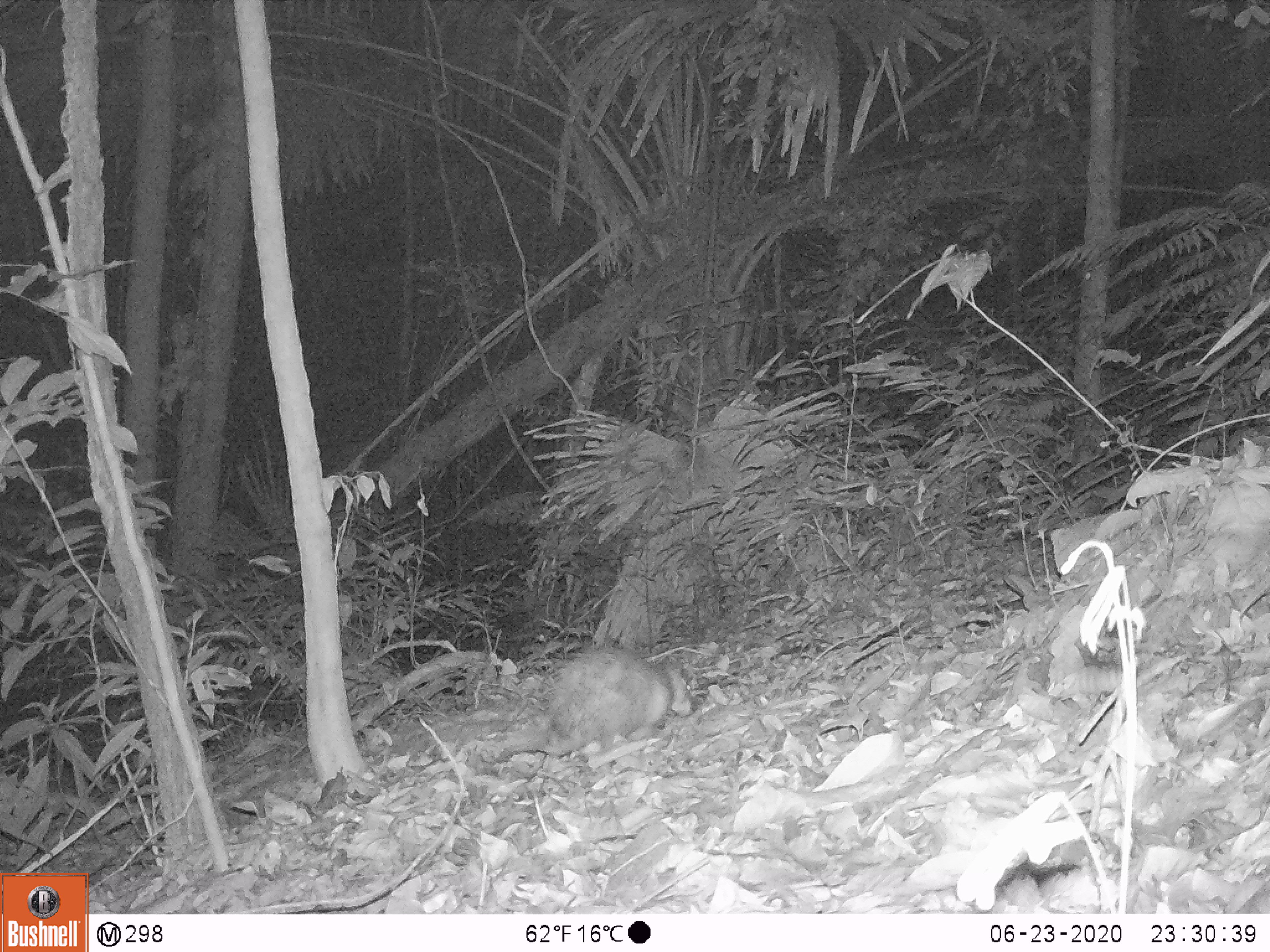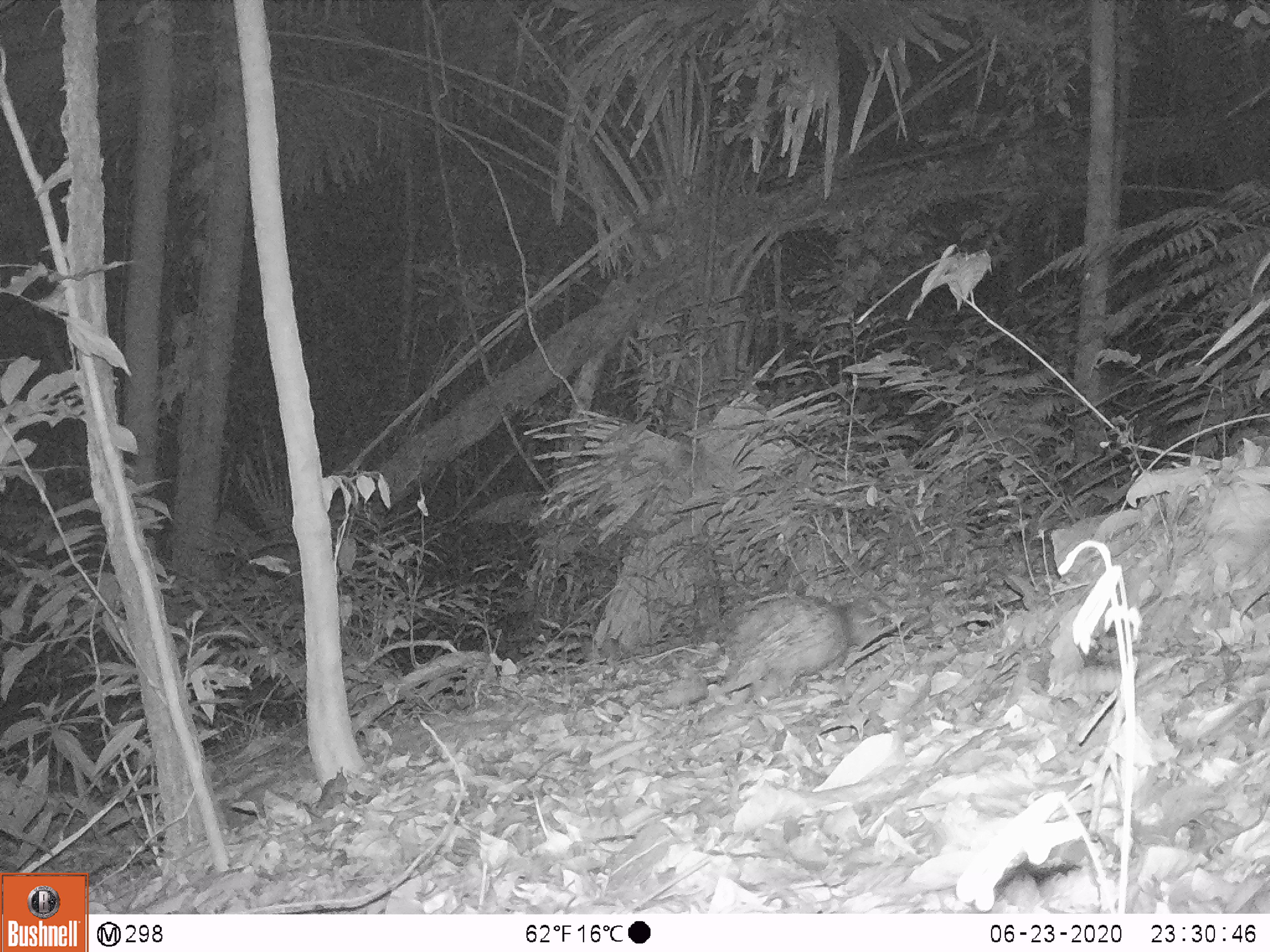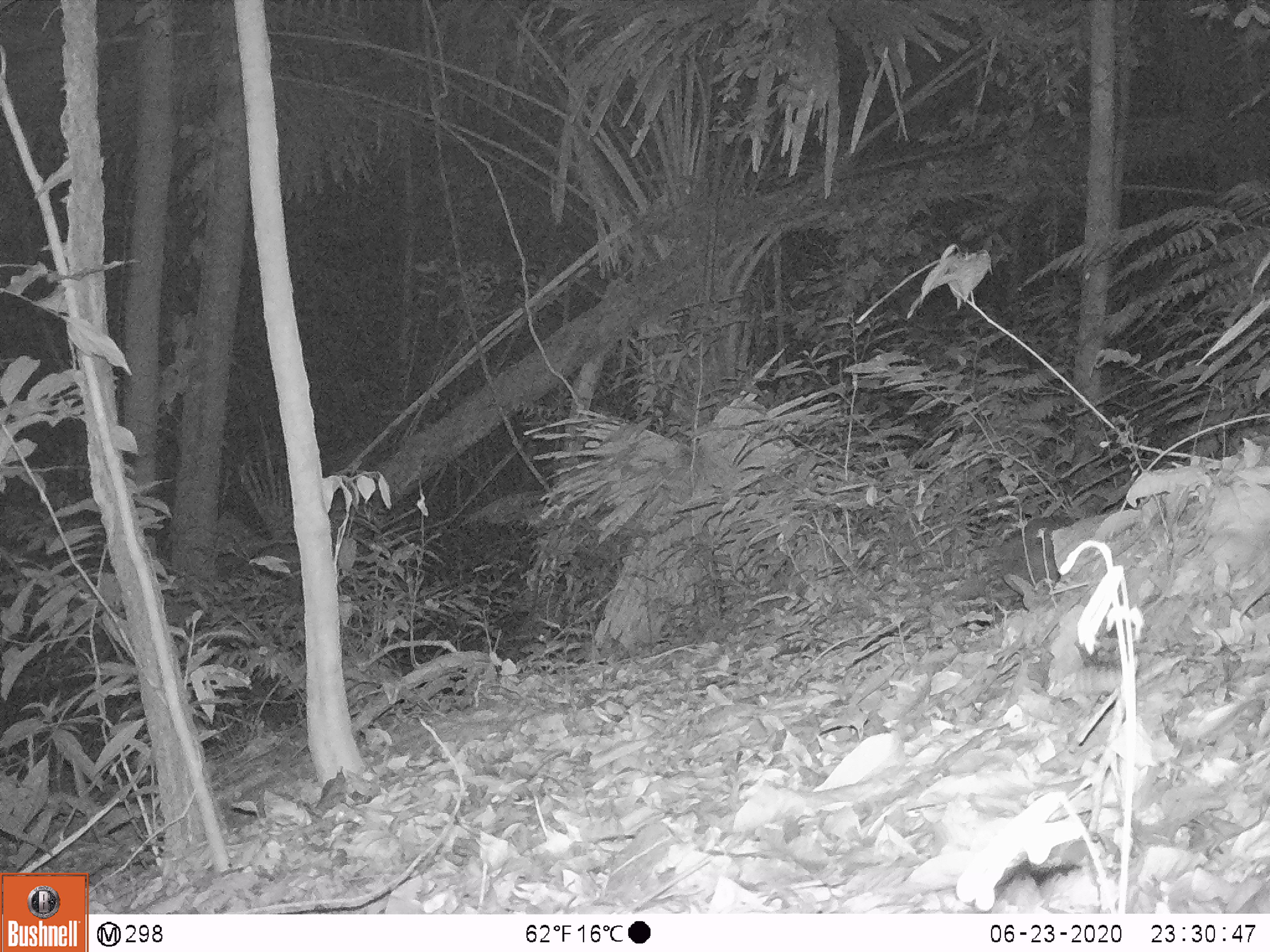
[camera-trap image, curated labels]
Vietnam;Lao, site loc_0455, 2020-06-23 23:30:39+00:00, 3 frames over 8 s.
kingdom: Animalia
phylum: Chordata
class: Mammalia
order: Rodentia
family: Hystricidae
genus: Atherurus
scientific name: Atherurus macrourus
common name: asiatic brush-tailed porcupine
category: asiatic brush tailed porcupine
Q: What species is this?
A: Asiatic brush tailed porcupine (asiatic brush-tailed porcupine) (Atherurus macrourus).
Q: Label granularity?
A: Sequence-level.